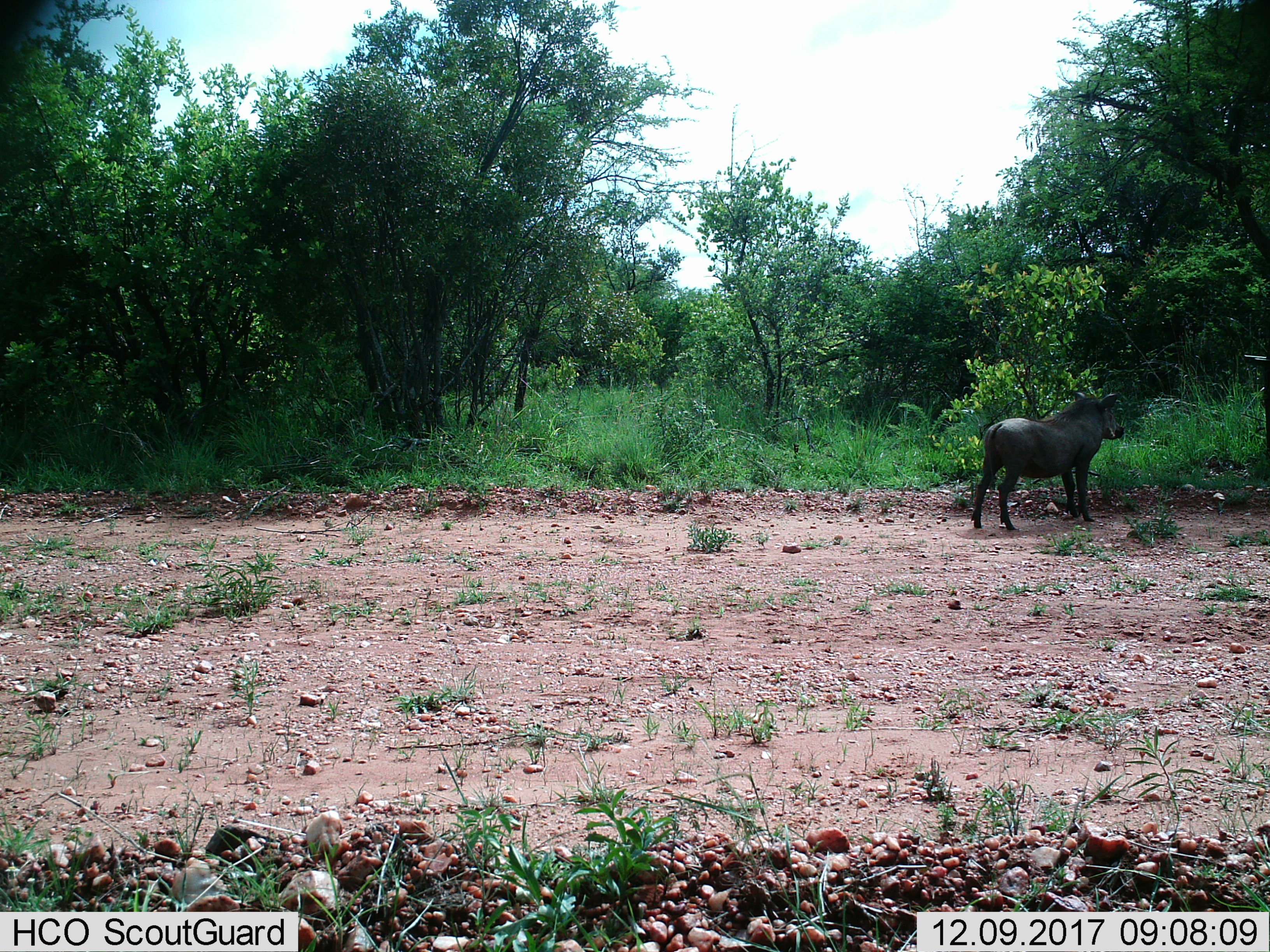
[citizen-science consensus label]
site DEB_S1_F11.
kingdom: Animalia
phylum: Chordata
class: Mammalia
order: Artiodactyla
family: Suidae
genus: Phacochoerus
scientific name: Phacochoerus africanus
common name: warthog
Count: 1.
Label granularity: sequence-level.